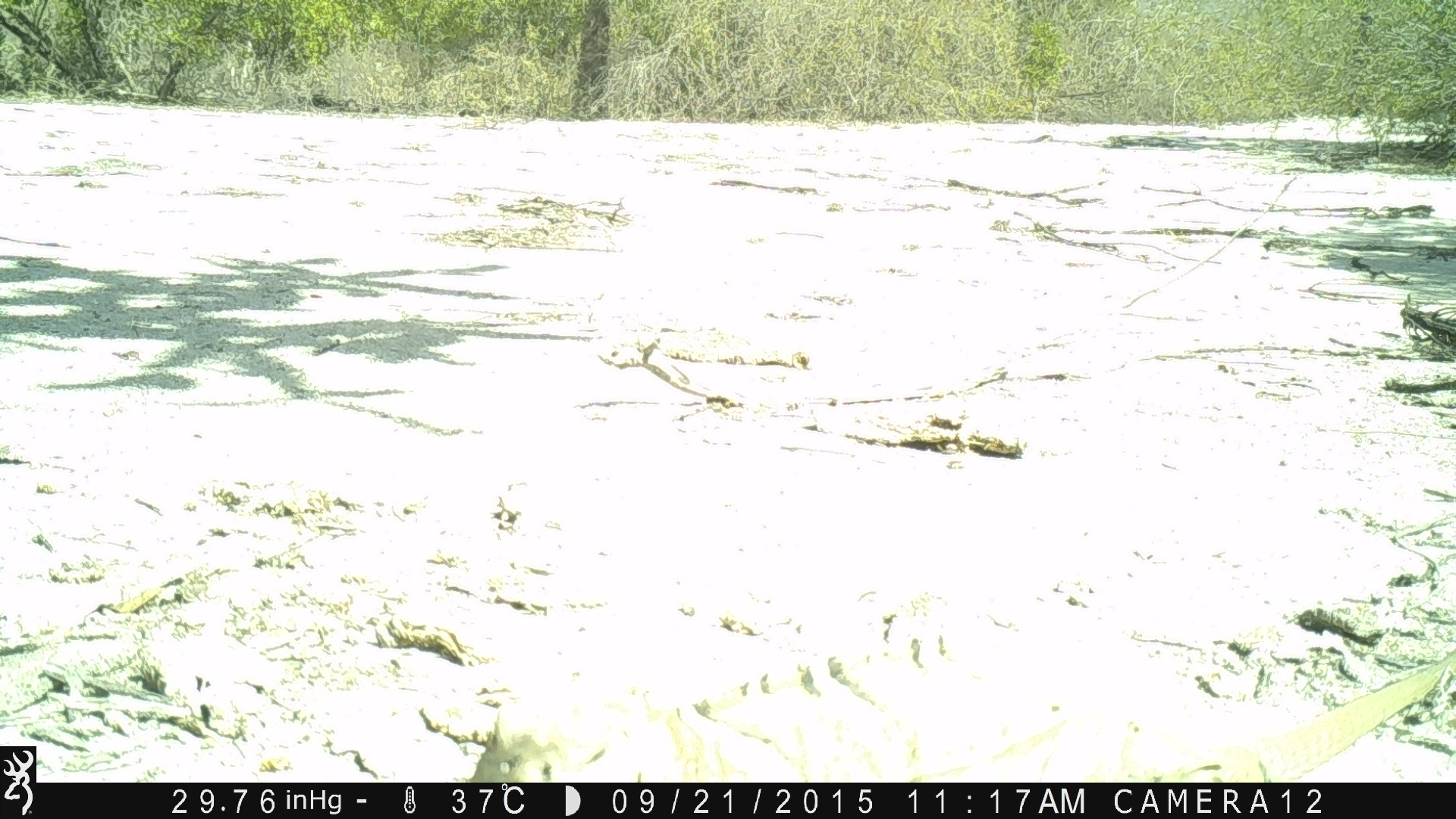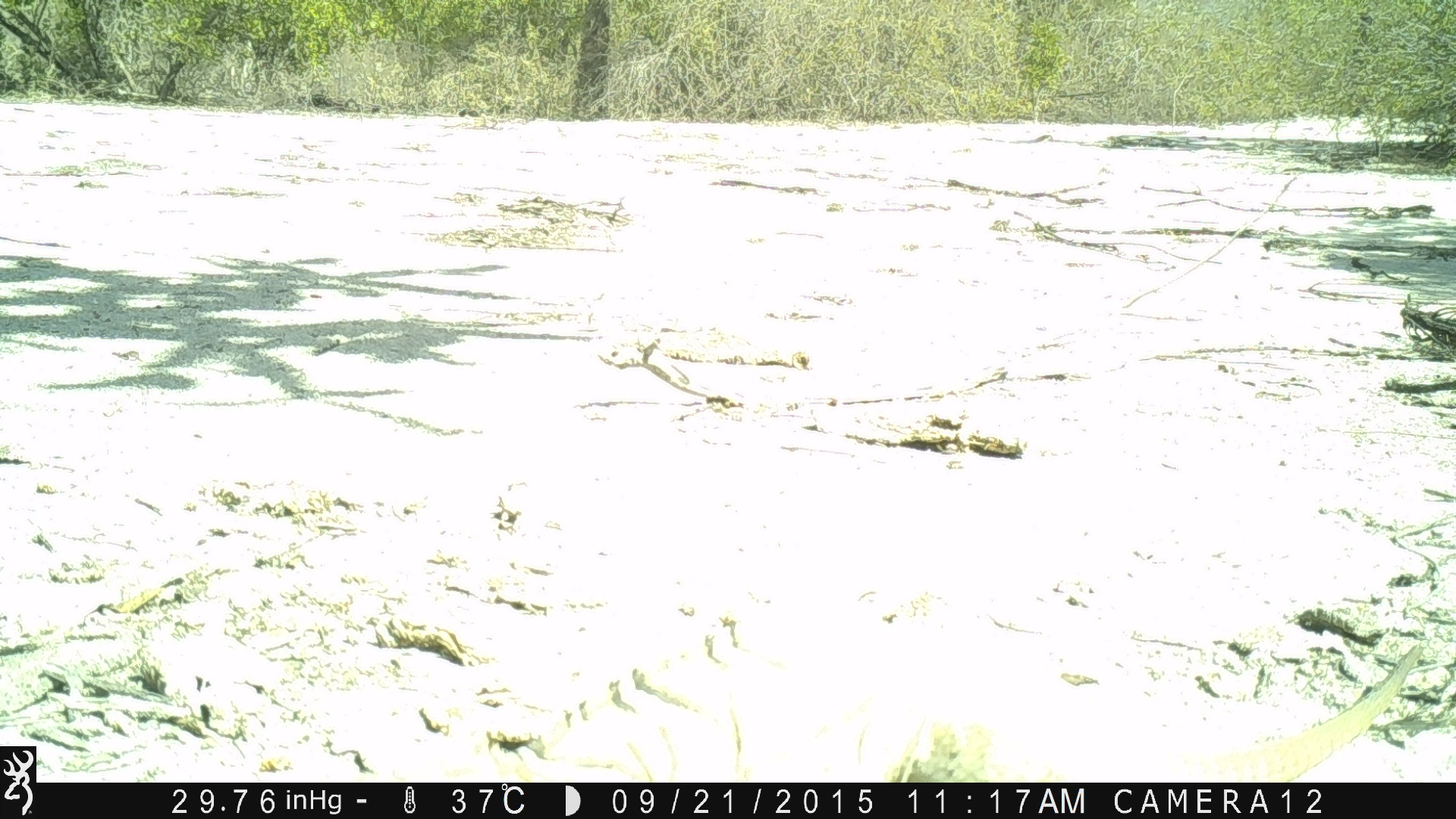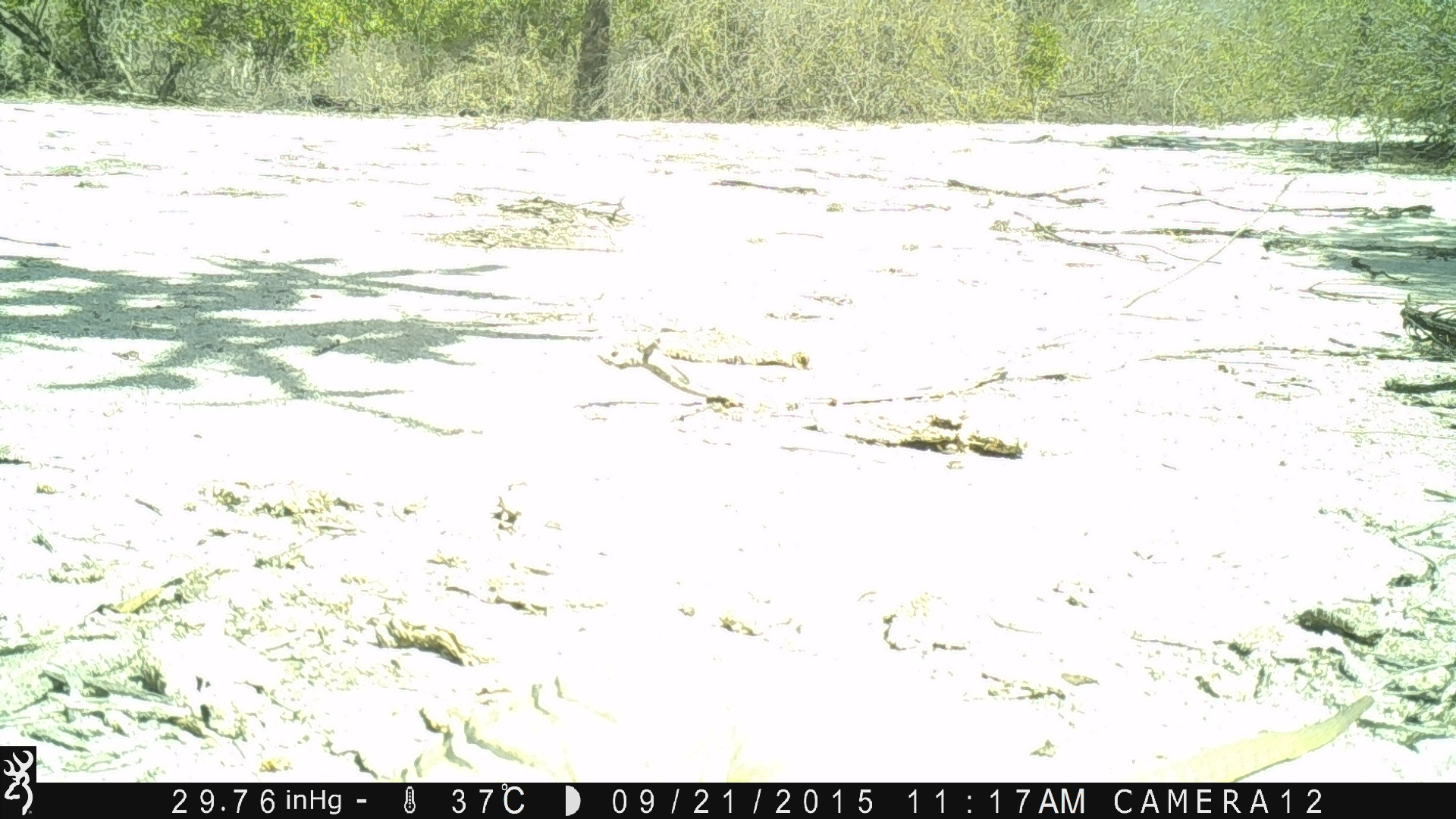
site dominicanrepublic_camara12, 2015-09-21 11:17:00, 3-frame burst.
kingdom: Animalia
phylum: Chordata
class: Reptilia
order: Squamata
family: Iguanidae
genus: Iguana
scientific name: Iguana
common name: typical iguanas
Iguana (typical iguanas).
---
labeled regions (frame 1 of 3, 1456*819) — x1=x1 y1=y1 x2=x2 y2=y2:
iguana: x1=437 y1=563 x2=1445 y2=788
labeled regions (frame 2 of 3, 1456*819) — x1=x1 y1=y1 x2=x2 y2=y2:
iguana: x1=362 y1=642 x2=1431 y2=783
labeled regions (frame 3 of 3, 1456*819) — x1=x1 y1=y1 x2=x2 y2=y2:
iguana: x1=396 y1=691 x2=1383 y2=783